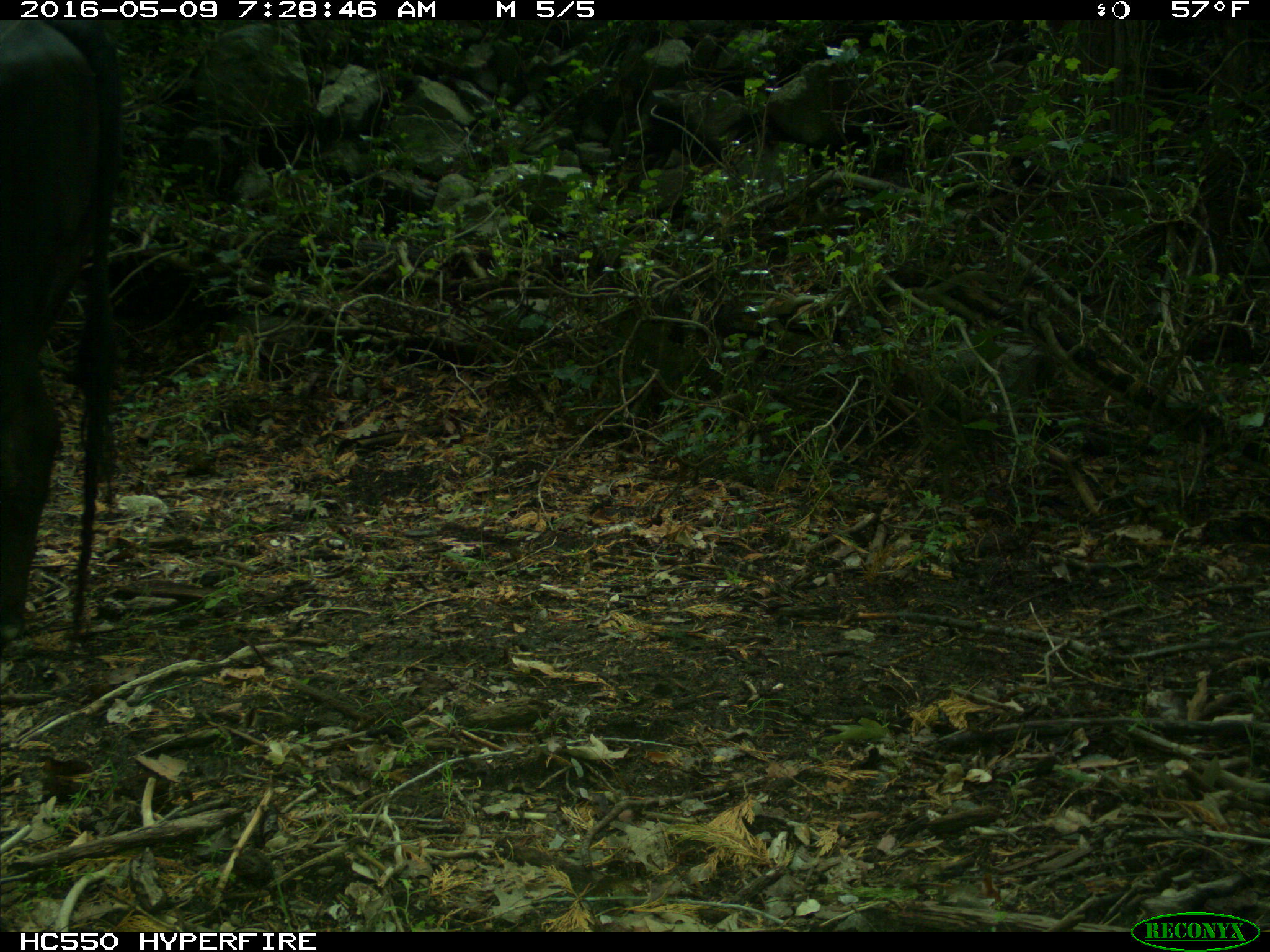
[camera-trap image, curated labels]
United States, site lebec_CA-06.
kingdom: Animalia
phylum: Chordata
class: Mammalia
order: Artiodactyla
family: Bovidae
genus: Bos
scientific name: Bos taurus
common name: domestic cow